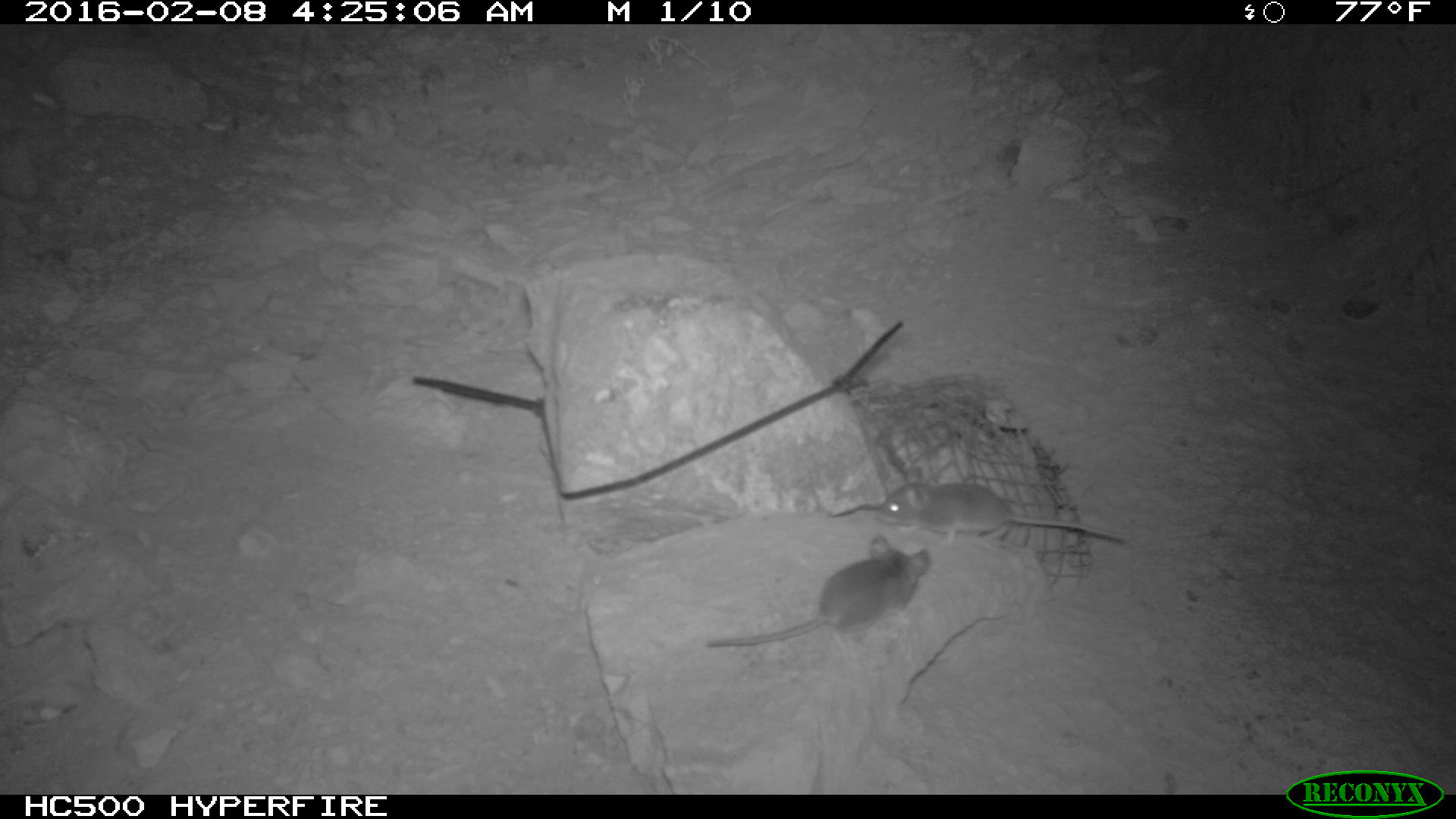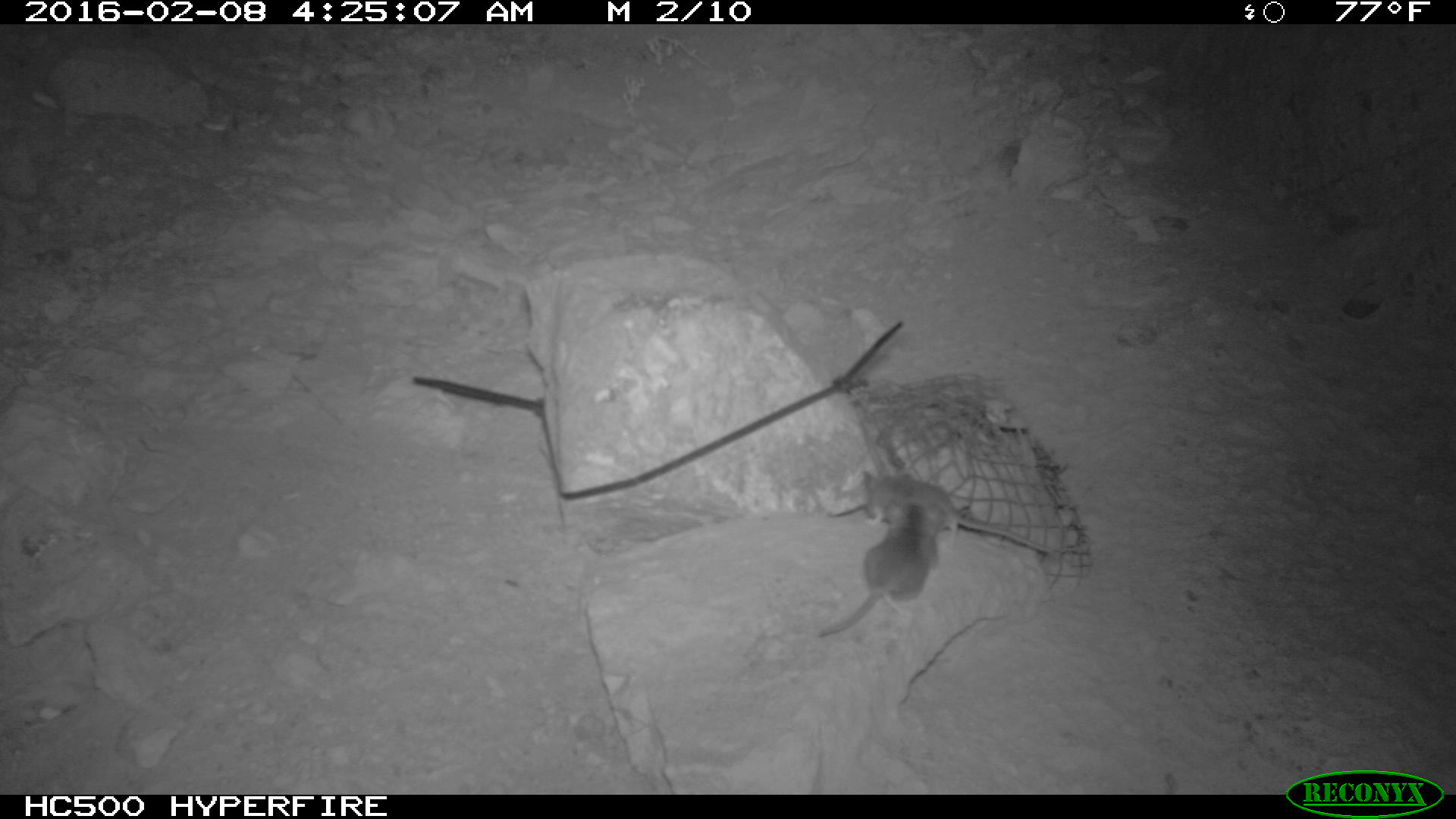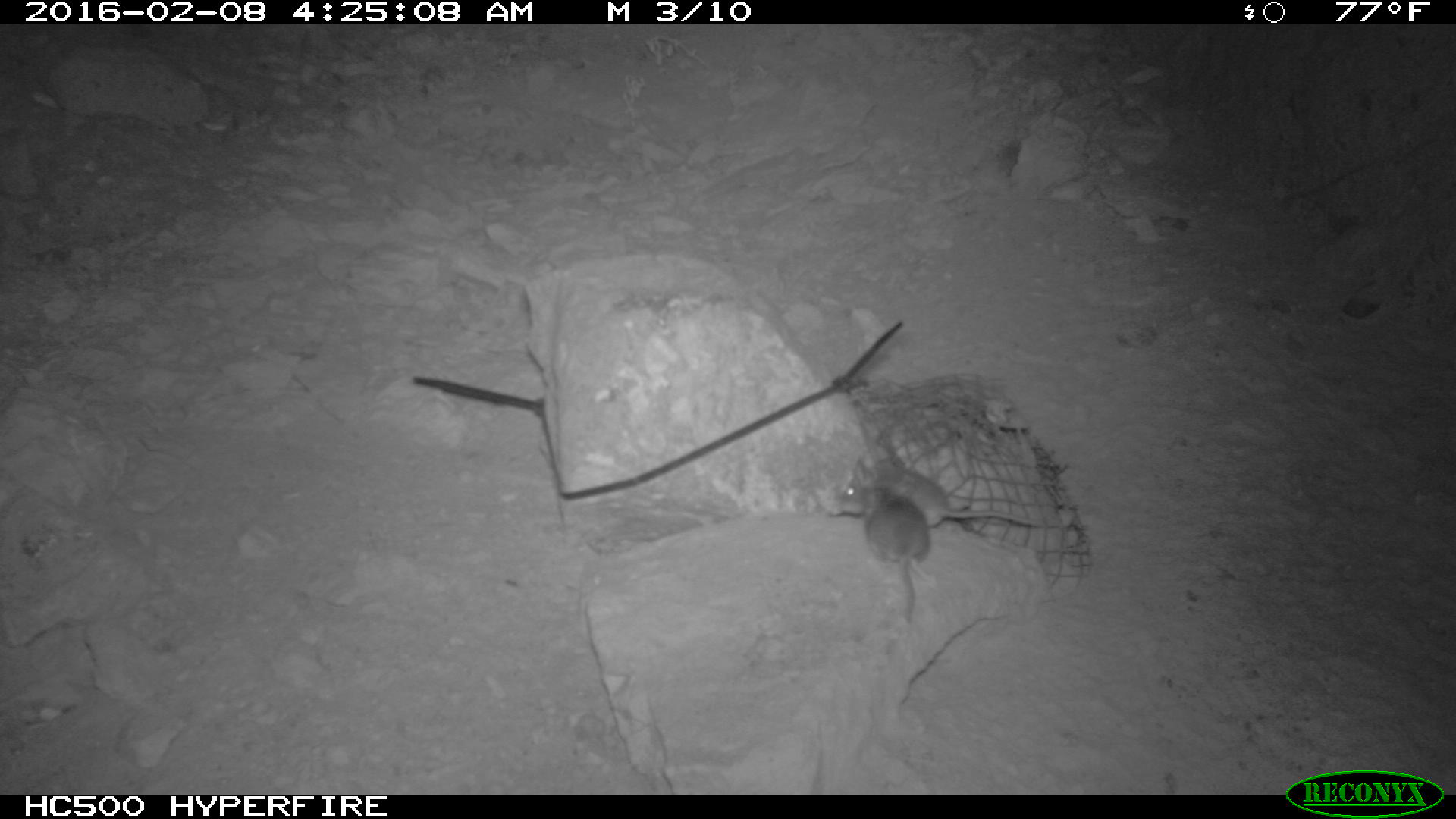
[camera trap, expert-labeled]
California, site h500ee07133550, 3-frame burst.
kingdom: Animalia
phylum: Chordata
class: Mammalia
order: Rodentia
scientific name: Rodentia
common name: rodent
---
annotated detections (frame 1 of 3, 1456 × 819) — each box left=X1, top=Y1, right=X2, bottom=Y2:
rodent: left=707, top=535, right=930, bottom=651; left=875, top=475, right=1123, bottom=545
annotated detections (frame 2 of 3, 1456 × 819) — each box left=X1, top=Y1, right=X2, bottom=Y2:
rodent: left=820, top=495, right=949, bottom=638; left=861, top=460, right=1051, bottom=557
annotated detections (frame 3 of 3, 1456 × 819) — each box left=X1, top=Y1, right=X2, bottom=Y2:
rodent: left=839, top=457, right=1045, bottom=528; left=863, top=484, right=930, bottom=622